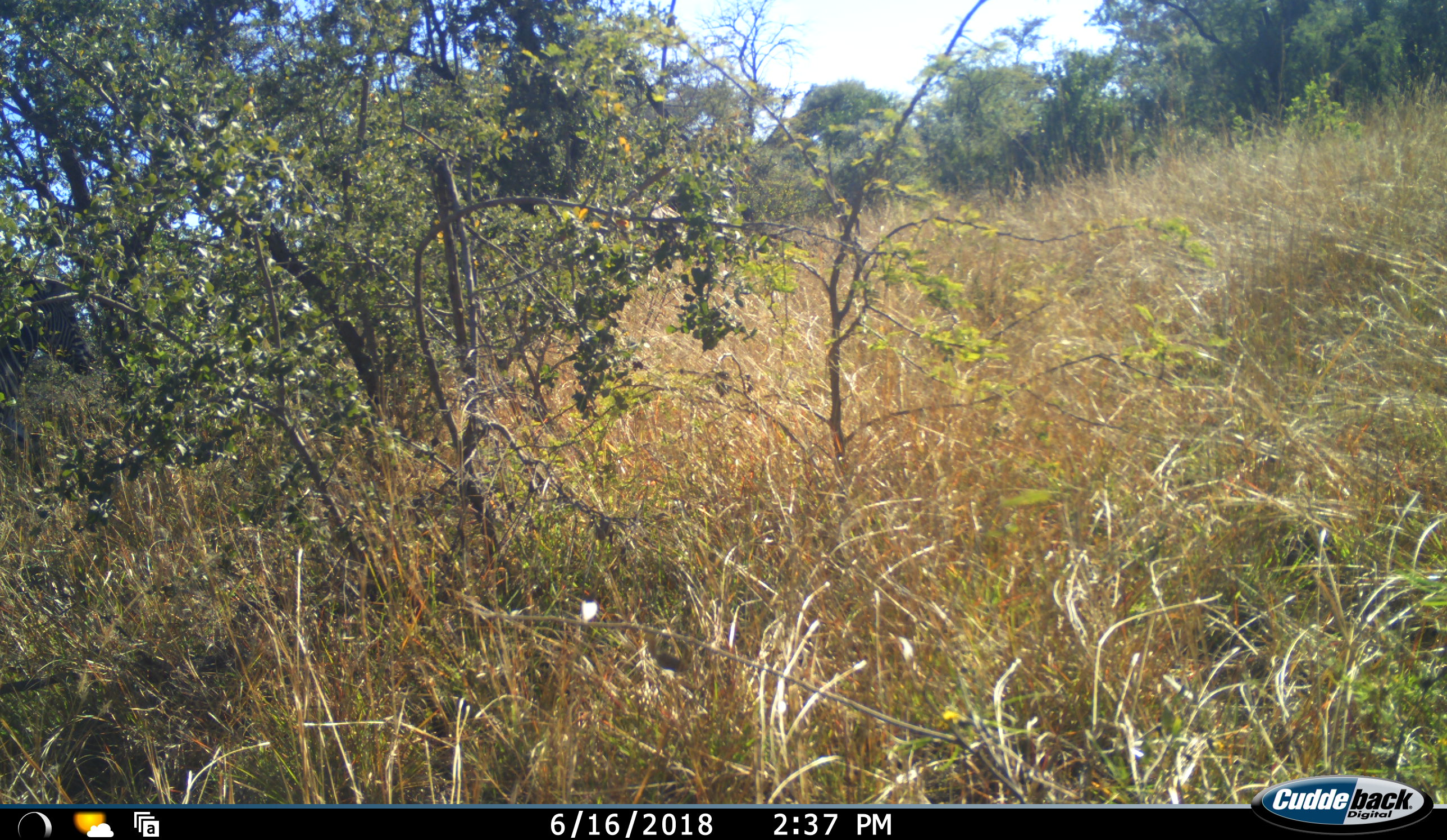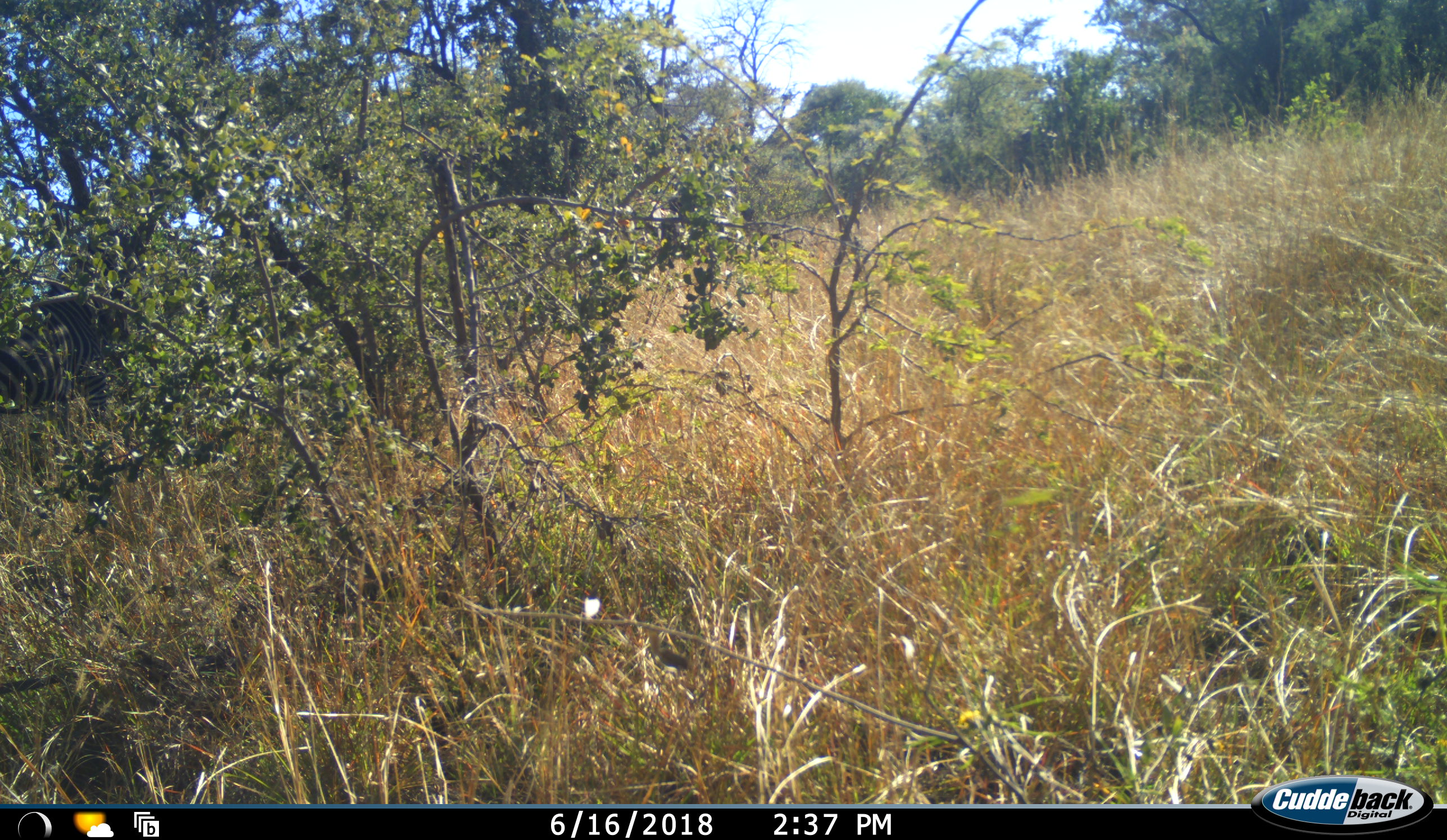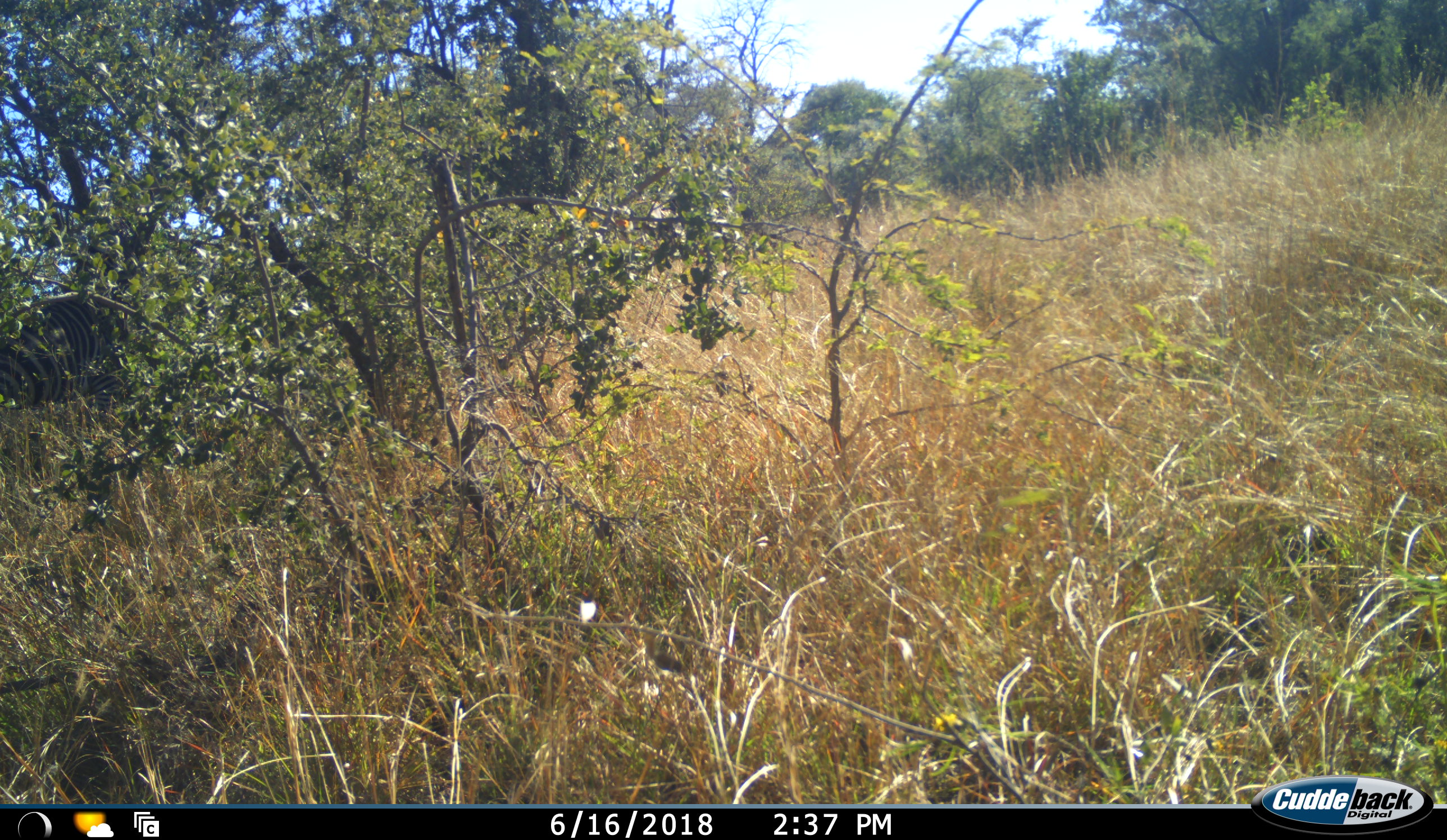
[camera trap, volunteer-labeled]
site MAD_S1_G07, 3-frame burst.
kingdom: Animalia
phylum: Chordata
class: Mammalia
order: Perissodactyla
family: Equidae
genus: Equus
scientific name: Equus quagga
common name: plains zebra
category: zebraplains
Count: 1.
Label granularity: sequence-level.